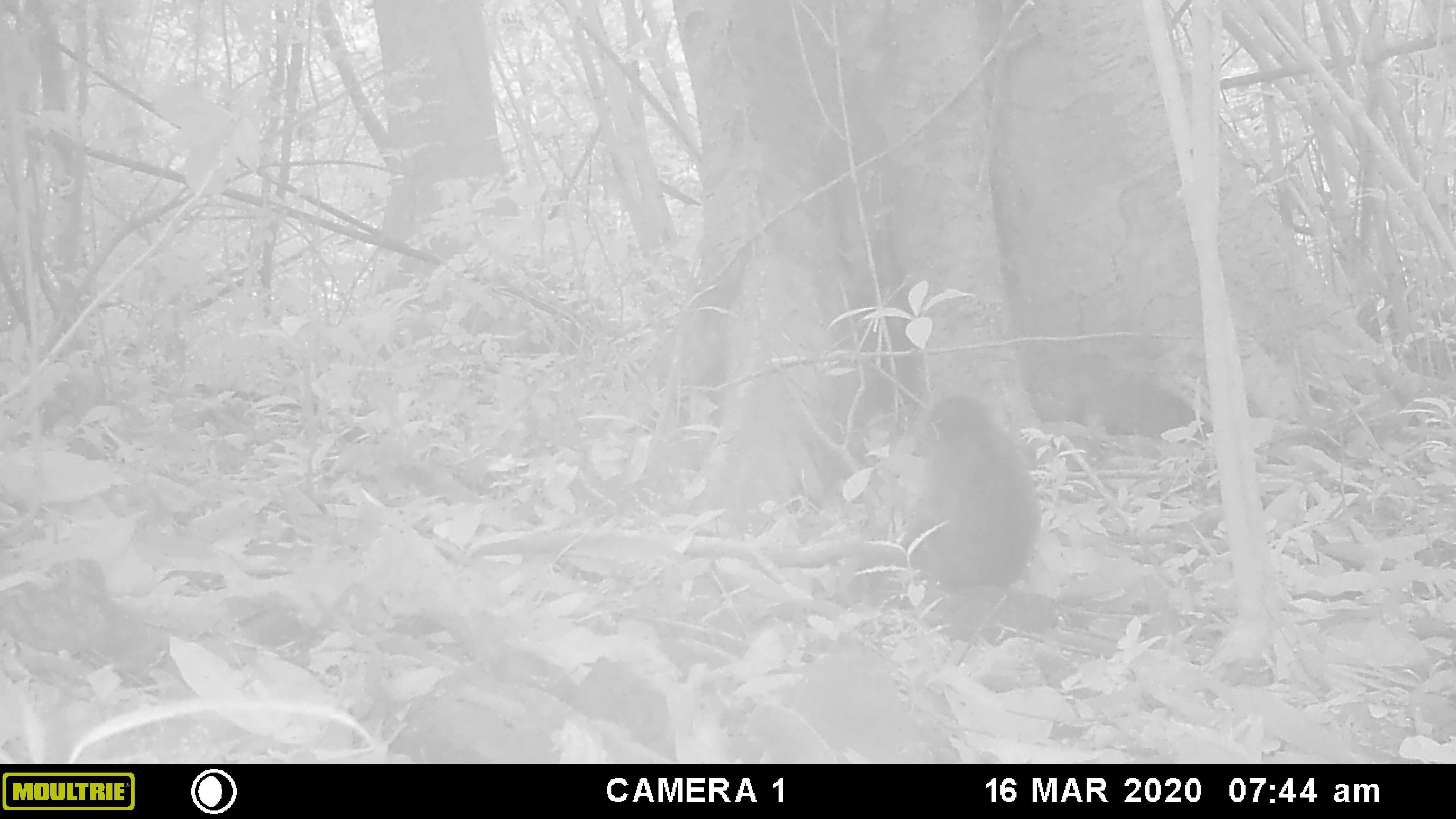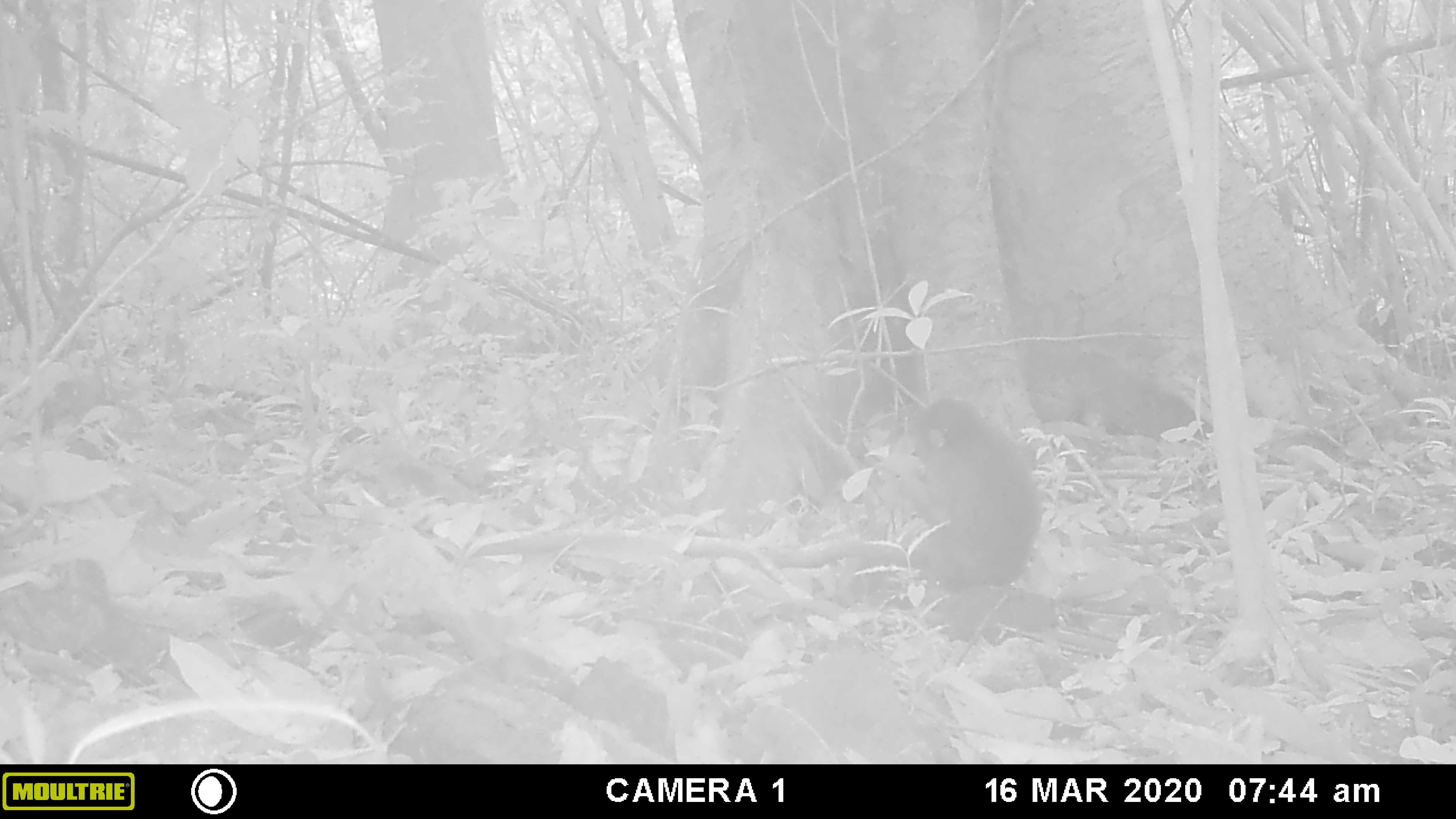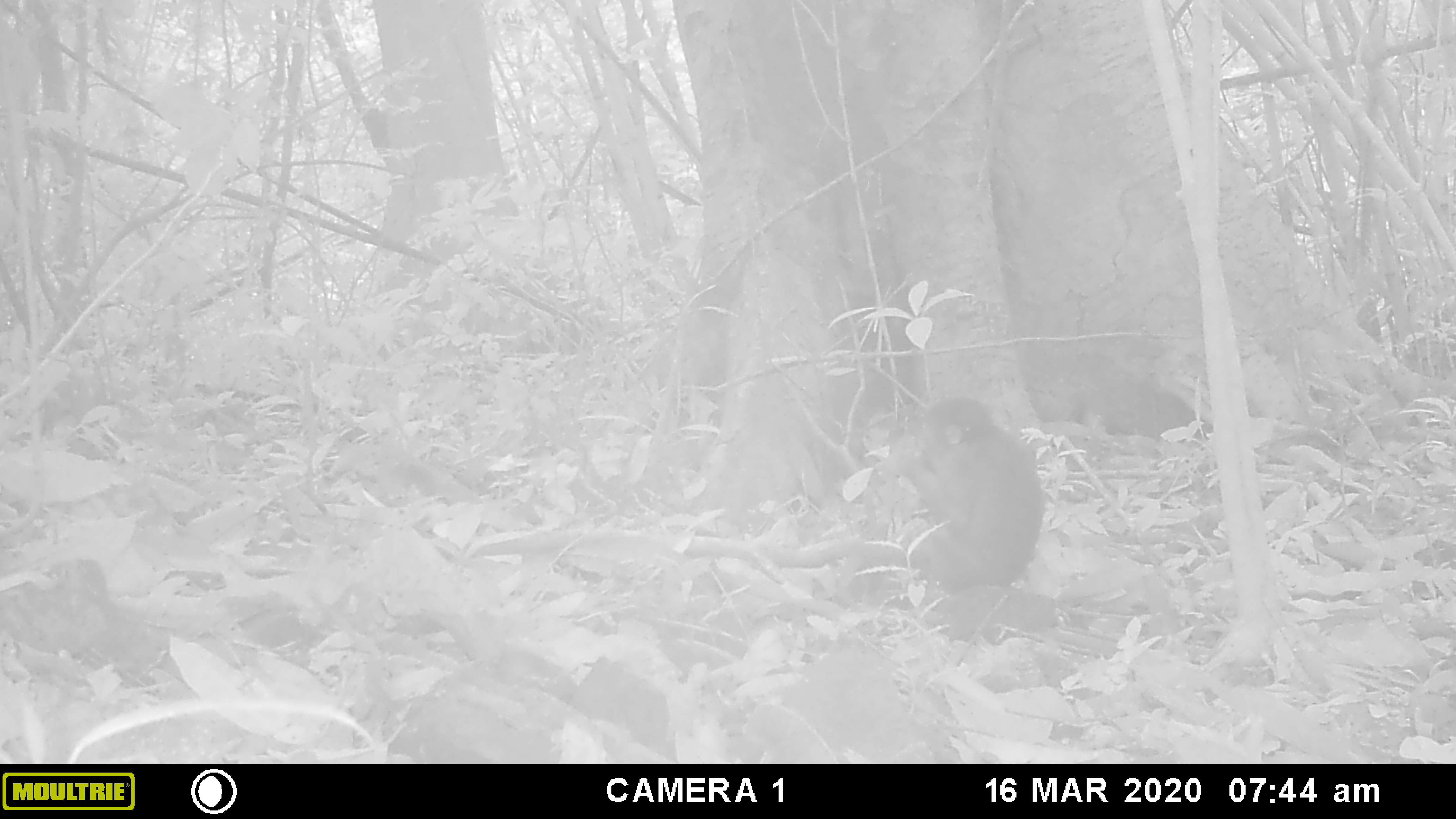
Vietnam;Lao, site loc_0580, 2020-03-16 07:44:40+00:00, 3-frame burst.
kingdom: Animalia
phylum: Chordata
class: Mammalia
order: Primates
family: Cercopithecidae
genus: Macaca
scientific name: Macaca arctoides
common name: stump-tailed macaque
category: stump tailed macaque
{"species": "stump tailed macaque (stump-tailed macaque) (Macaca arctoides)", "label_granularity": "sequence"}